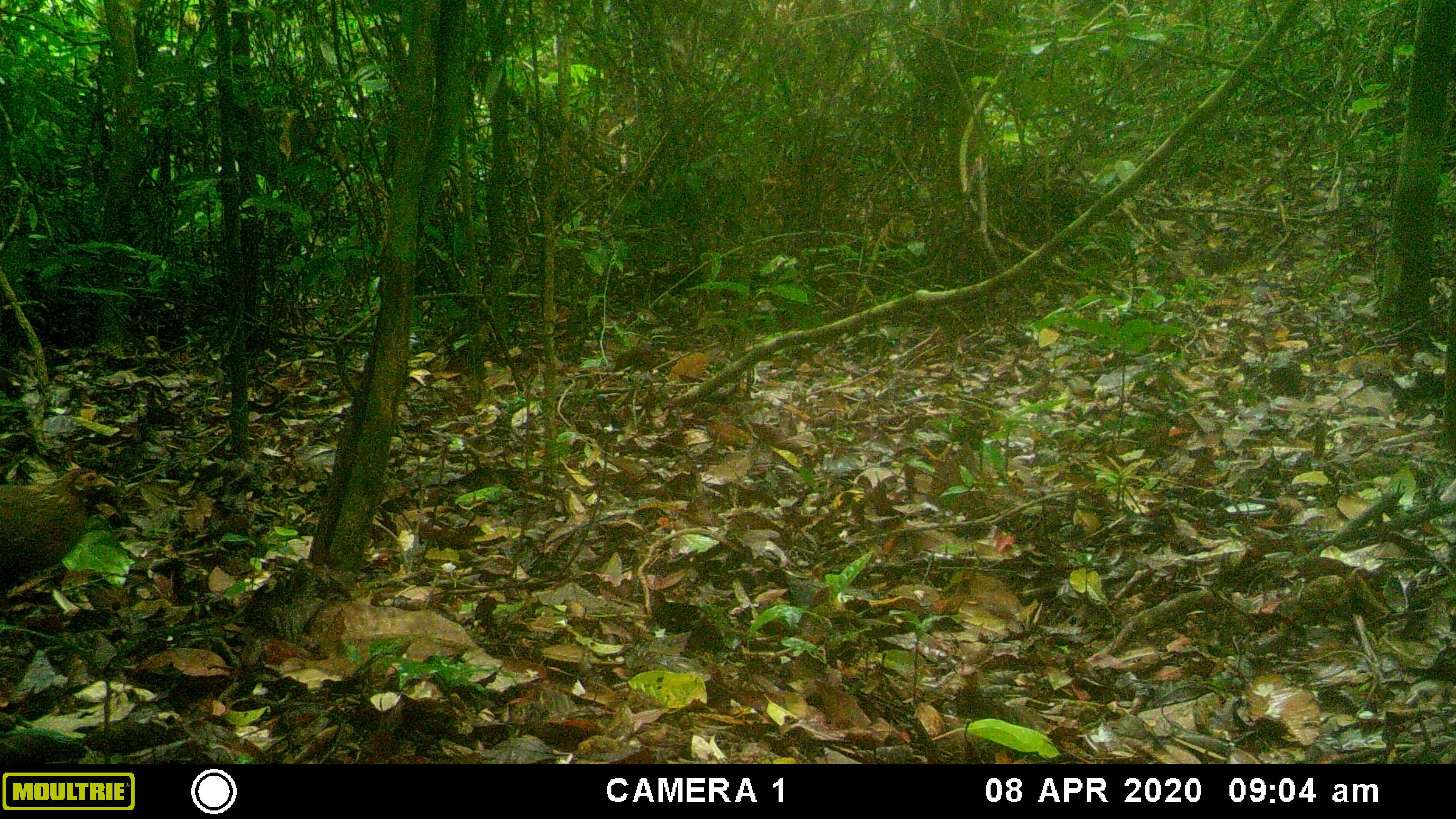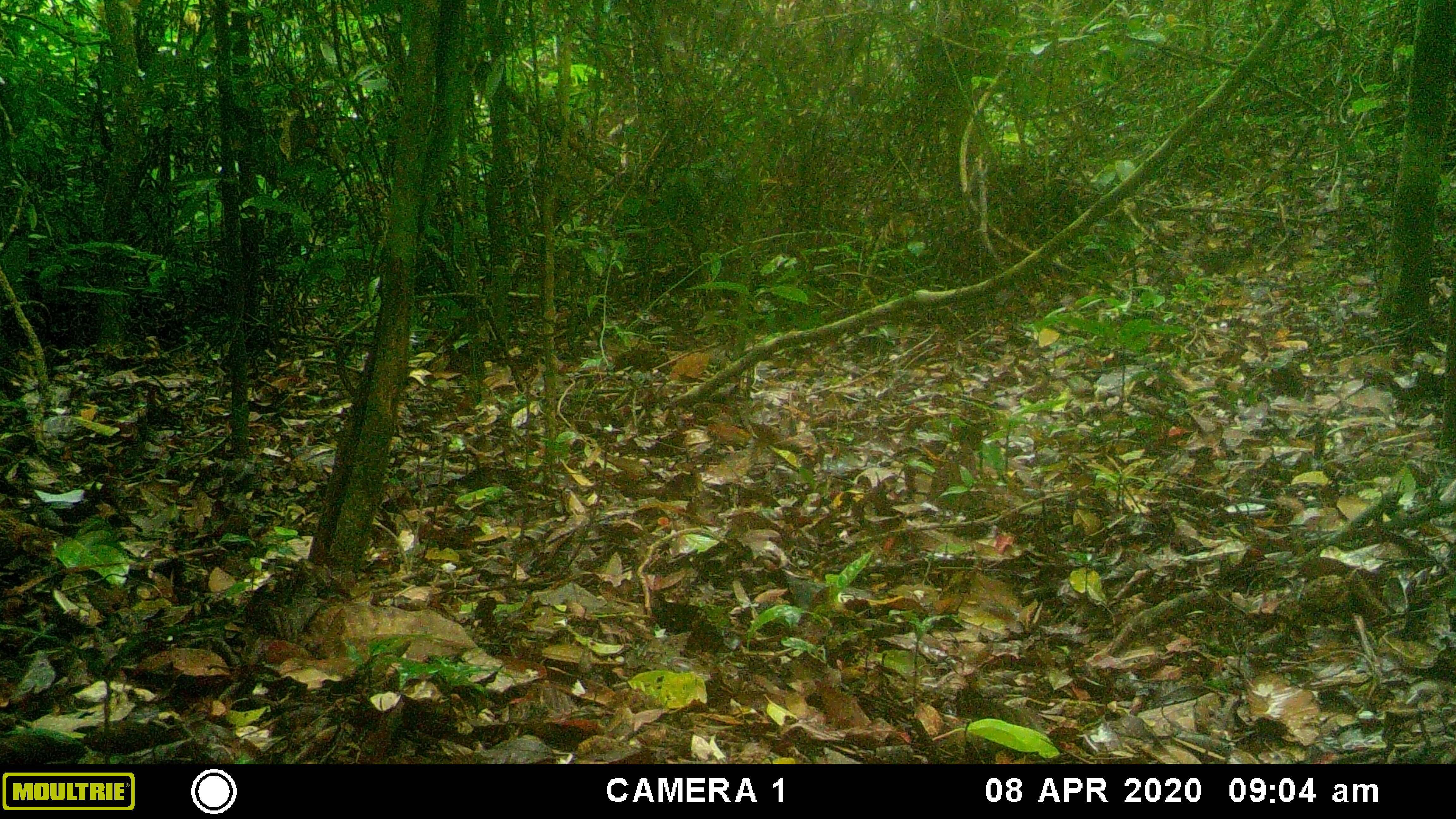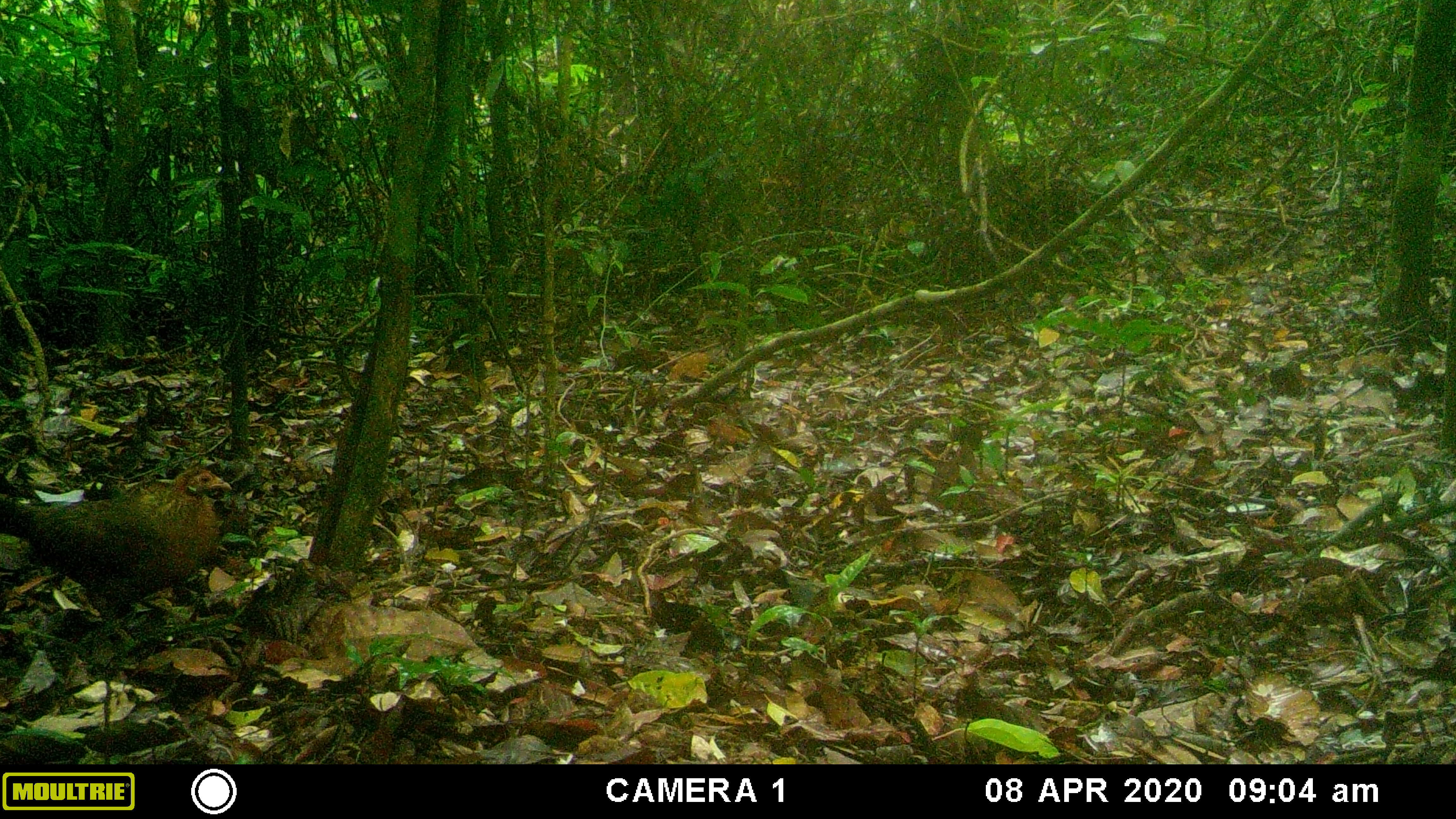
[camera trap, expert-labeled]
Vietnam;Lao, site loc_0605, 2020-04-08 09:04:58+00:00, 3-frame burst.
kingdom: Animalia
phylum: Chordata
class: Aves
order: Galliformes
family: Phasianidae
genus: Gallus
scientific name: Gallus gallus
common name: red junglefowl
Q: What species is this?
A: Red junglefowl (Gallus gallus).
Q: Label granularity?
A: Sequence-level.